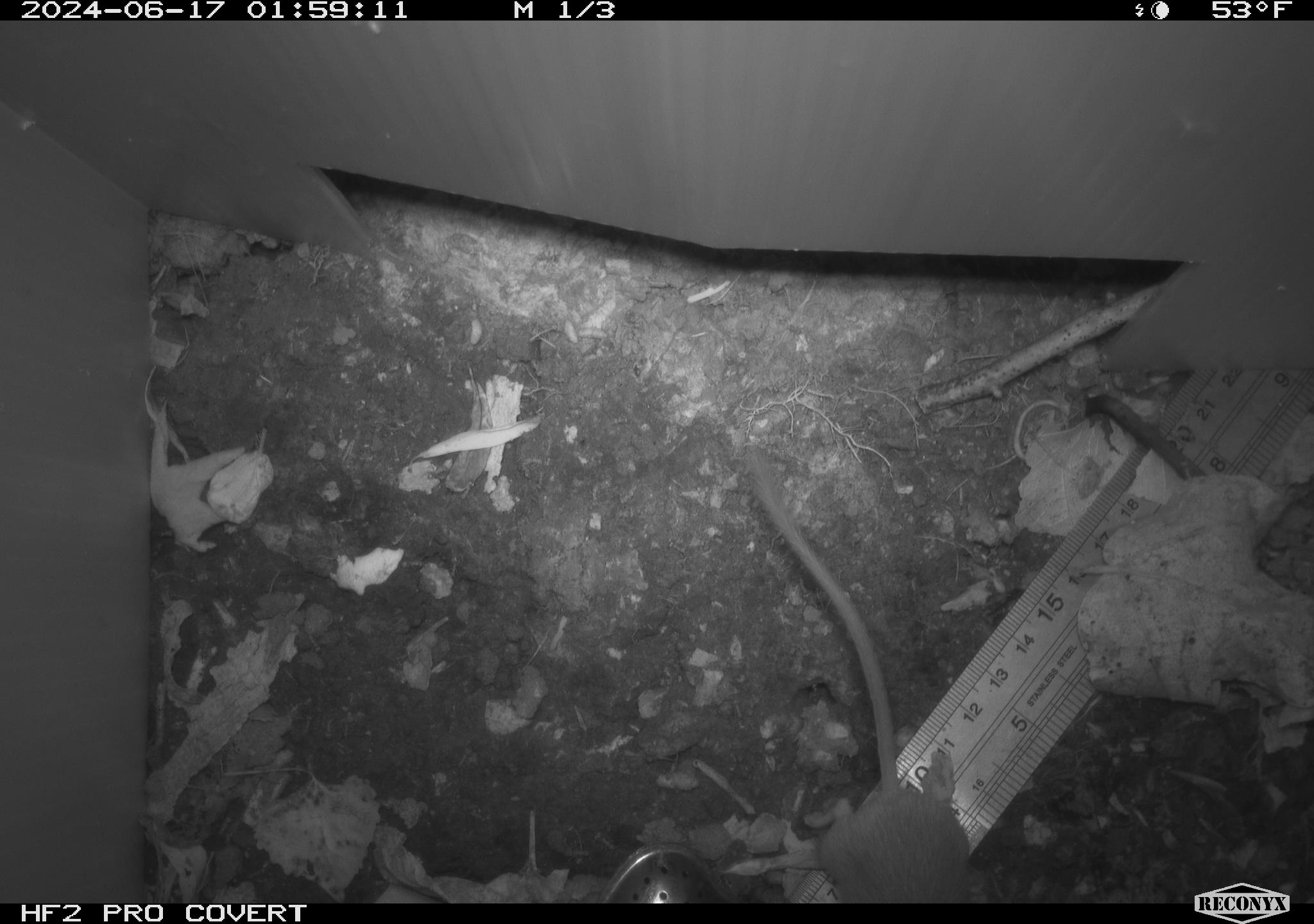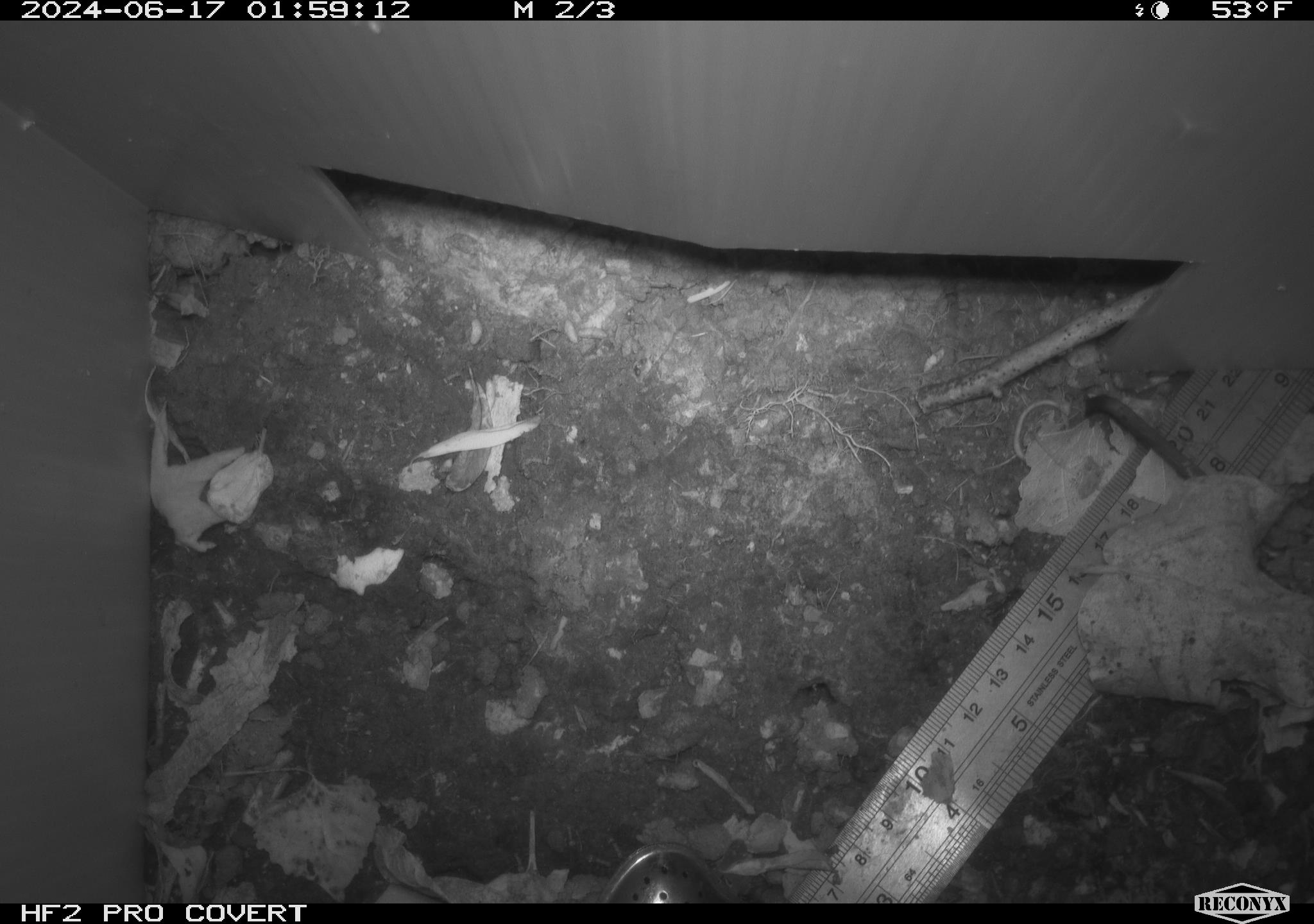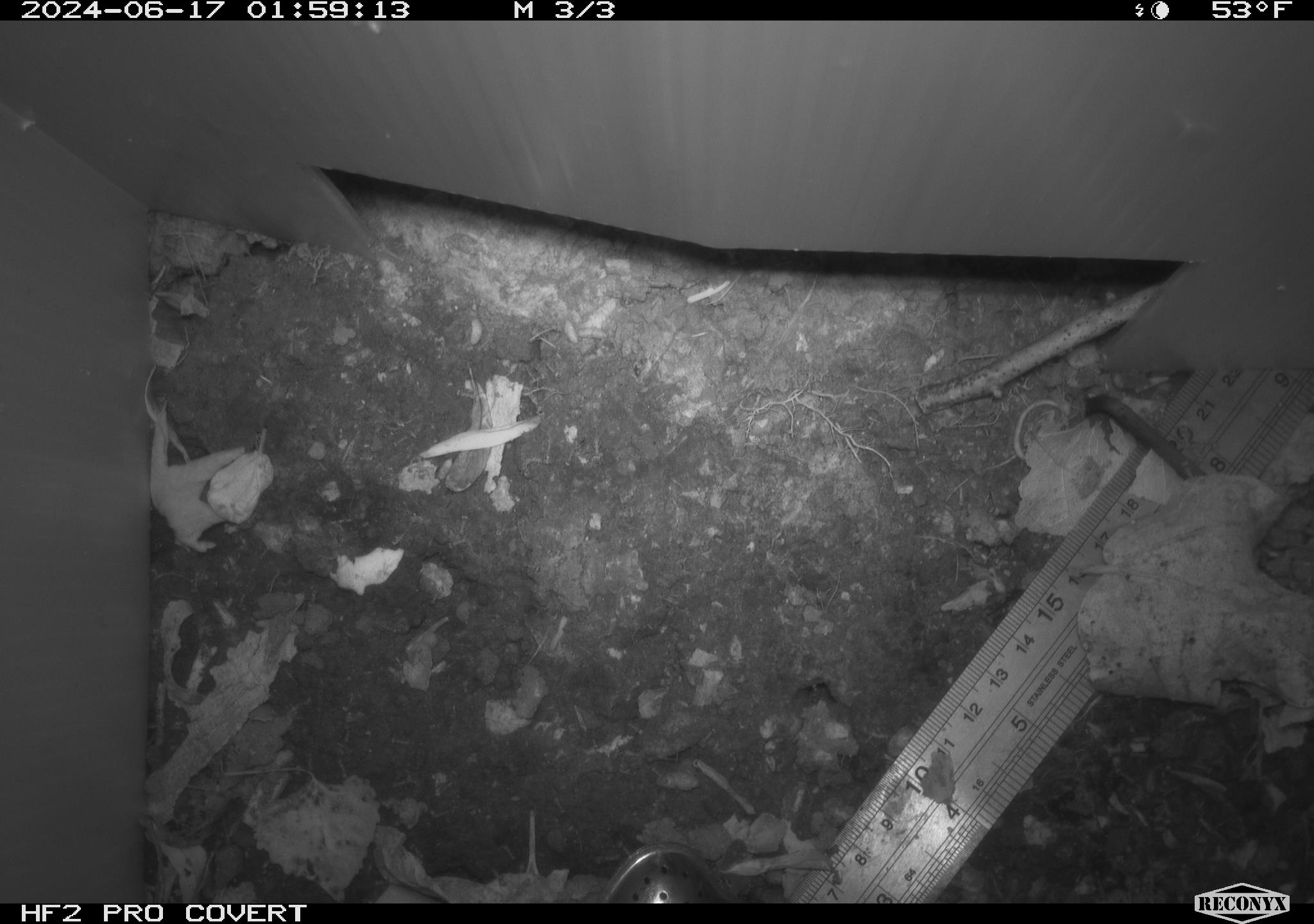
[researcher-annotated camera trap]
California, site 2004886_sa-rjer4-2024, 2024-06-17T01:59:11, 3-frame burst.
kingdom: Animalia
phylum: Chordata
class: Mammalia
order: Rodentia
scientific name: Rodentia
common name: mouse species